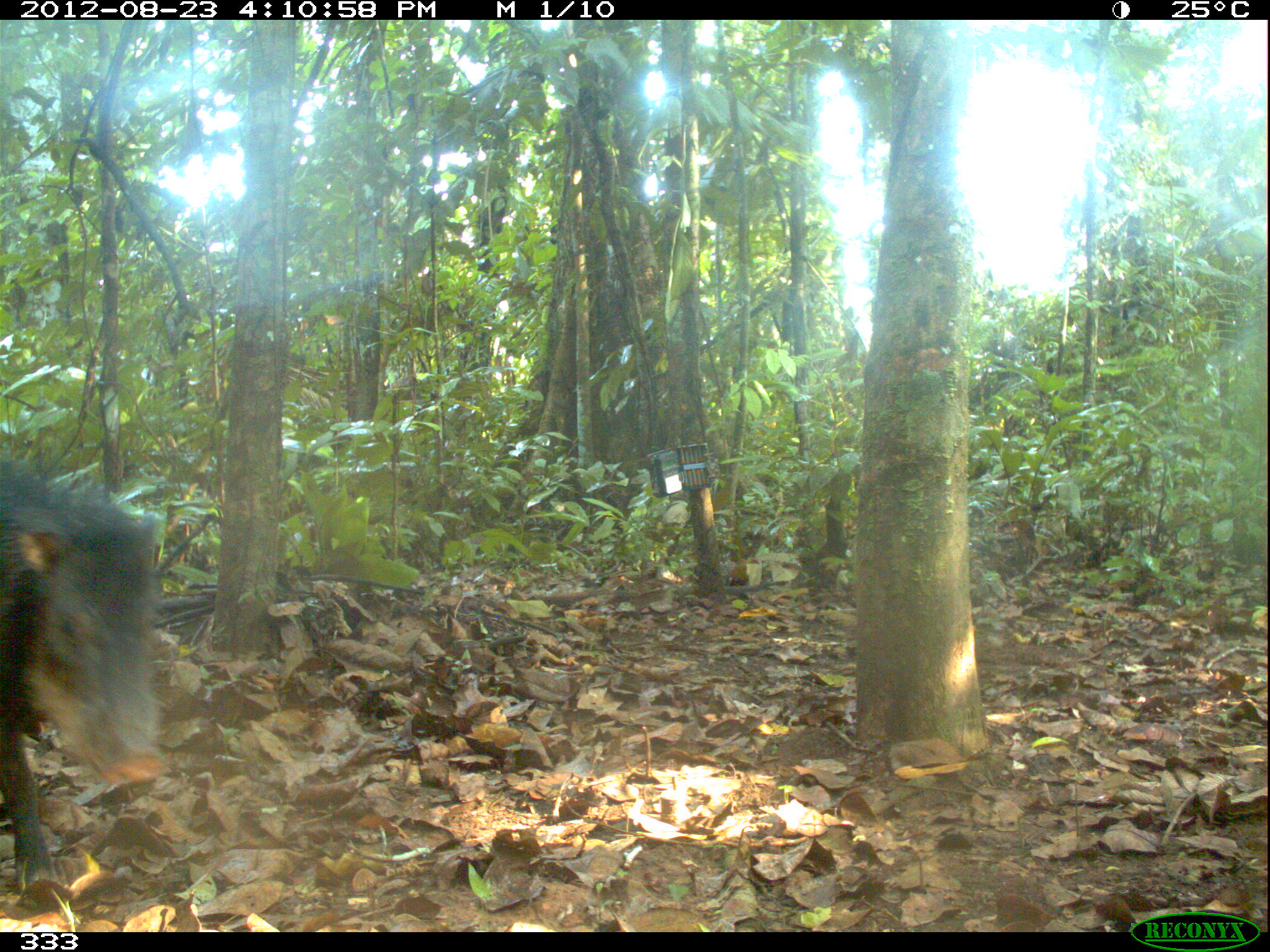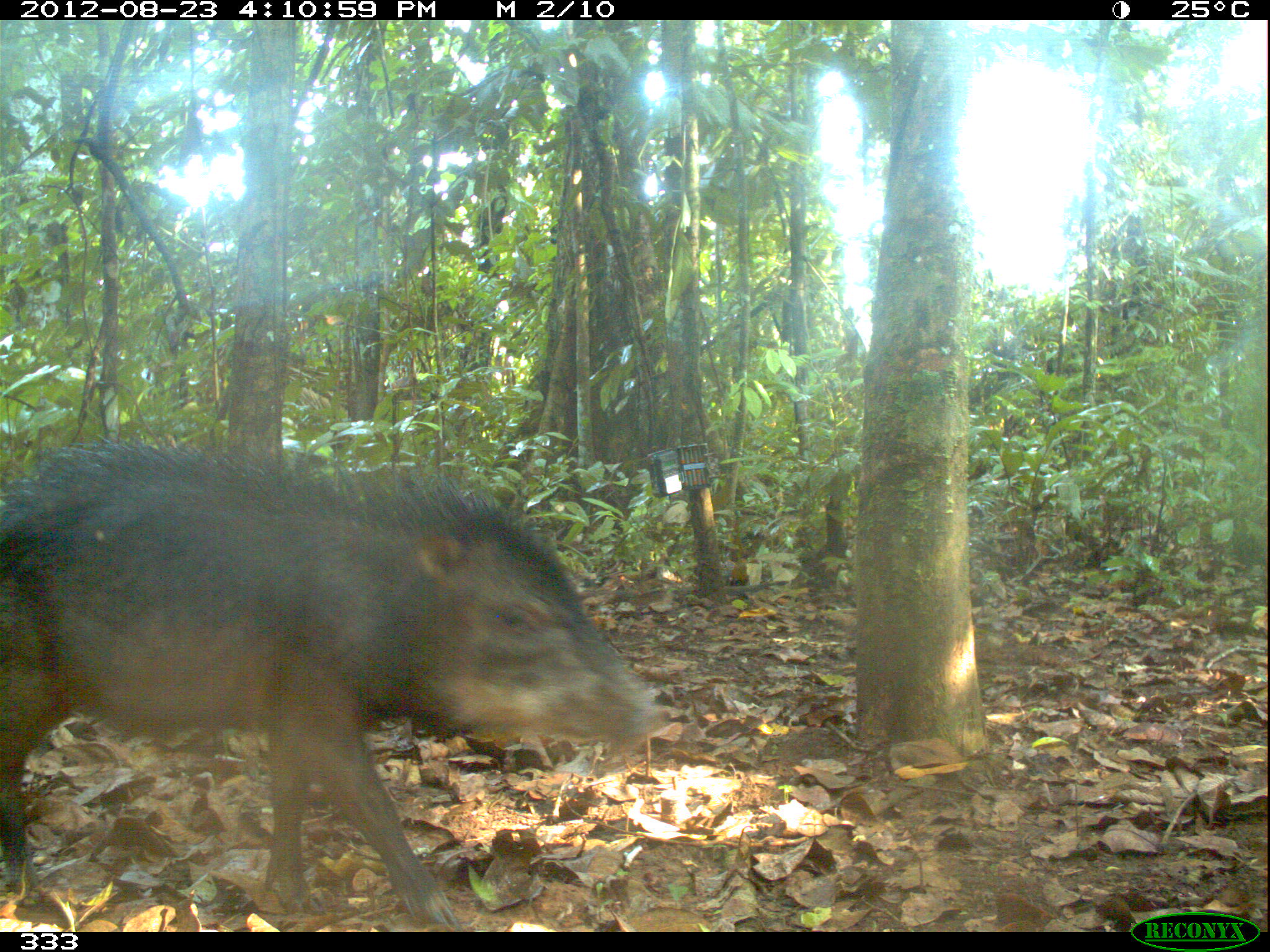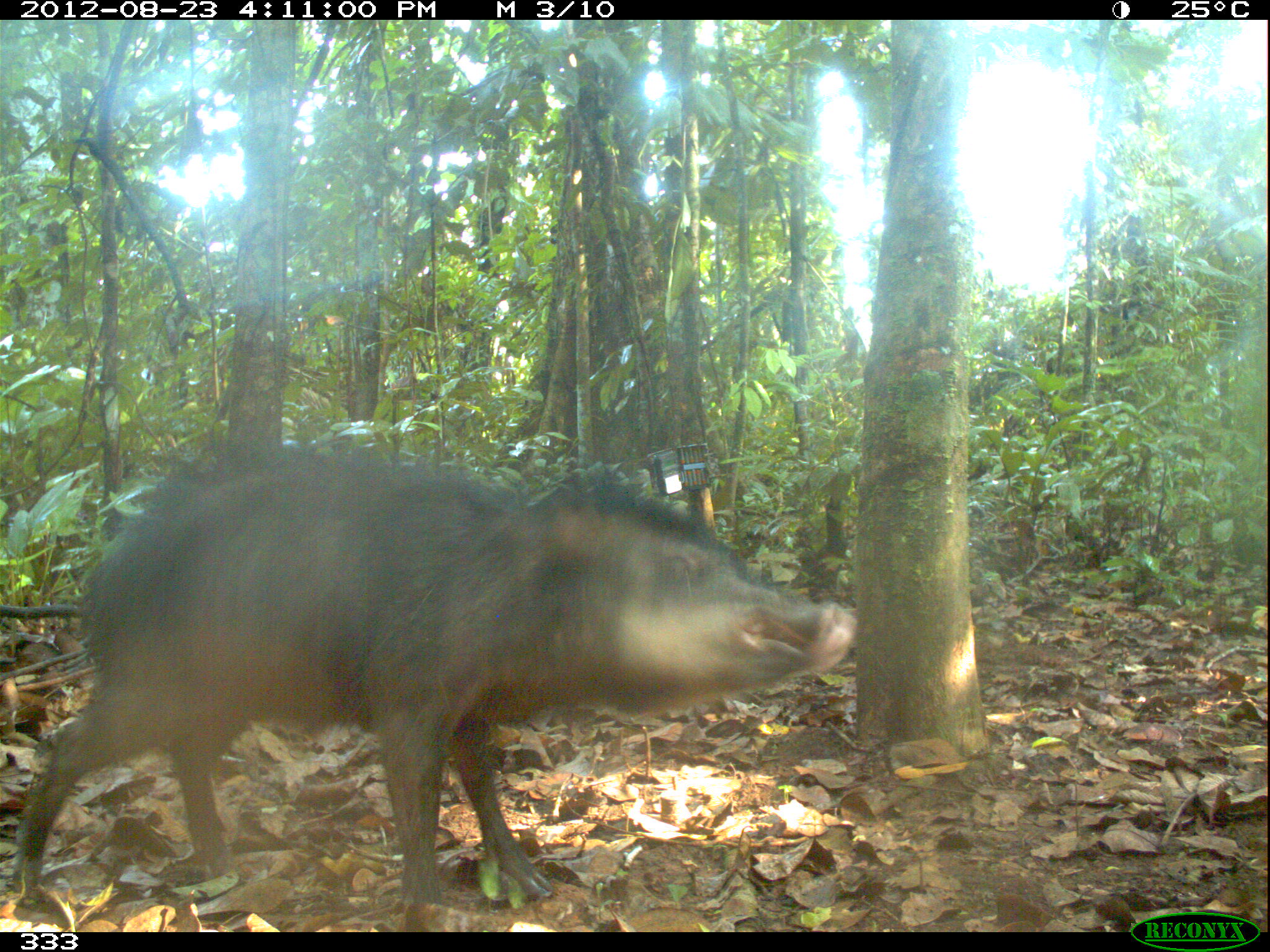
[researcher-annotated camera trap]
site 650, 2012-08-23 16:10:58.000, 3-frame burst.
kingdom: Animalia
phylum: Chordata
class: Mammalia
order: Artiodactyla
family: Tayassuidae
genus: Tayassu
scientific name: Tayassu pecari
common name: white-lipped peccary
Tayassu pecari (white-lipped peccary).